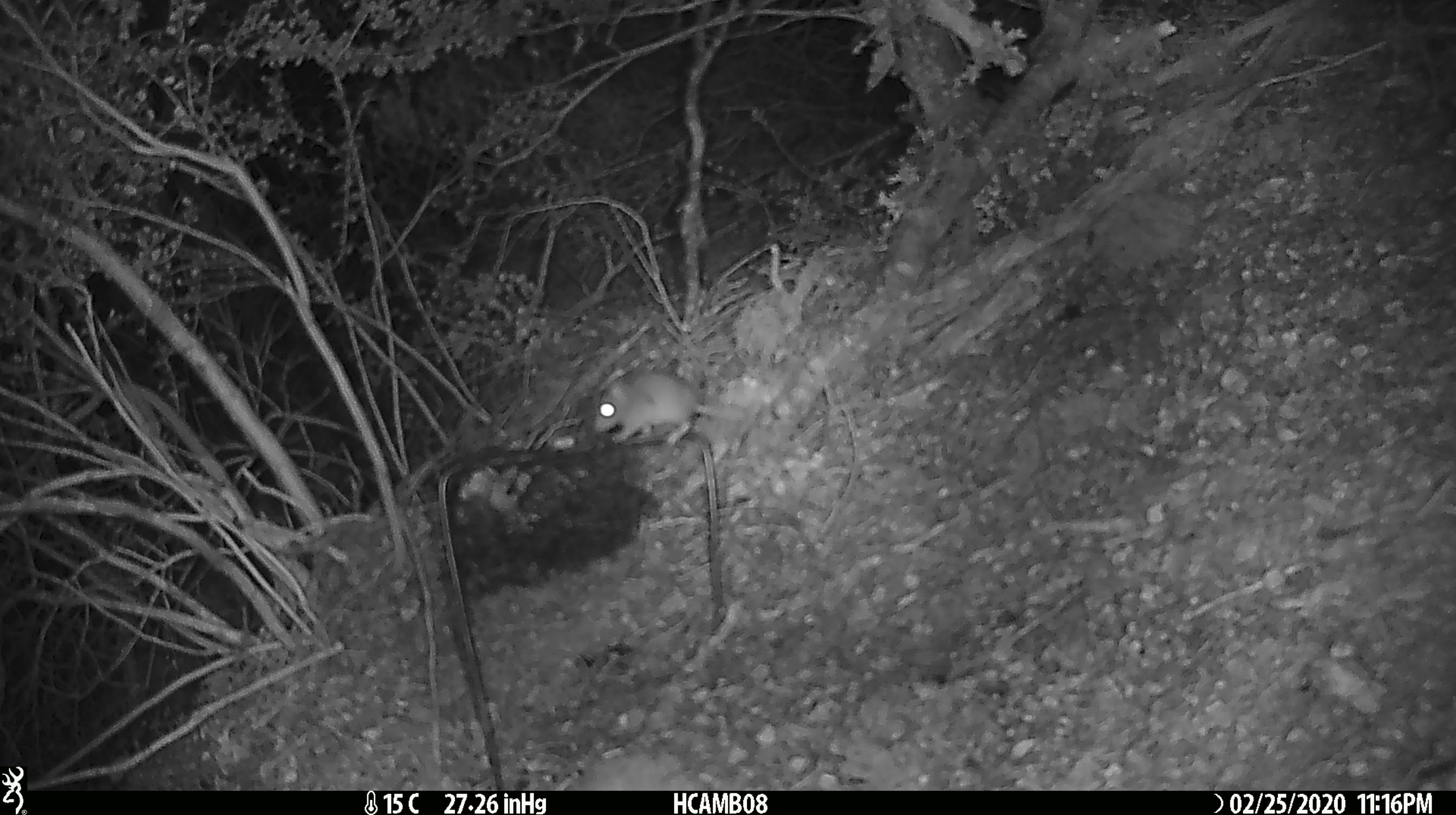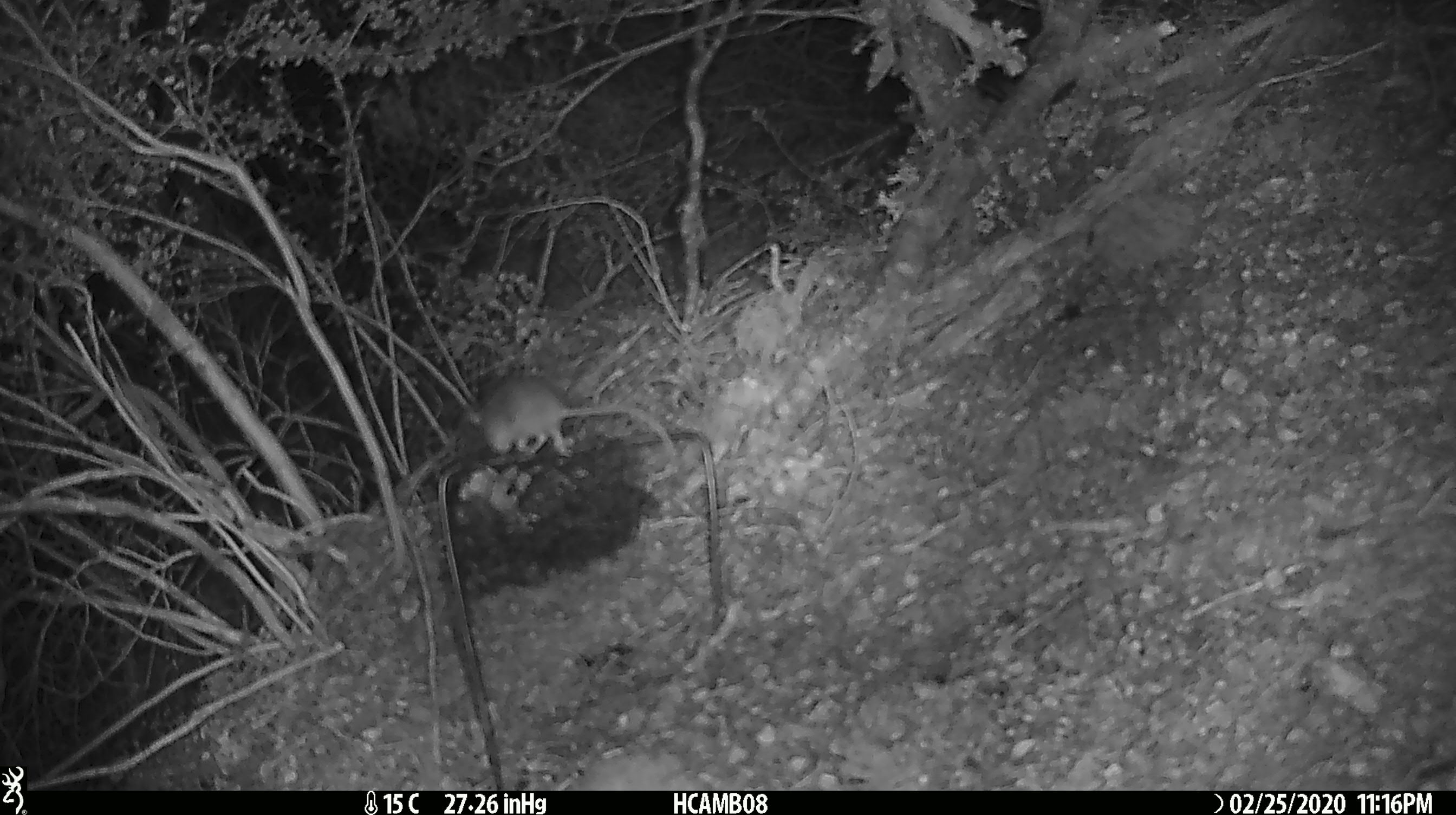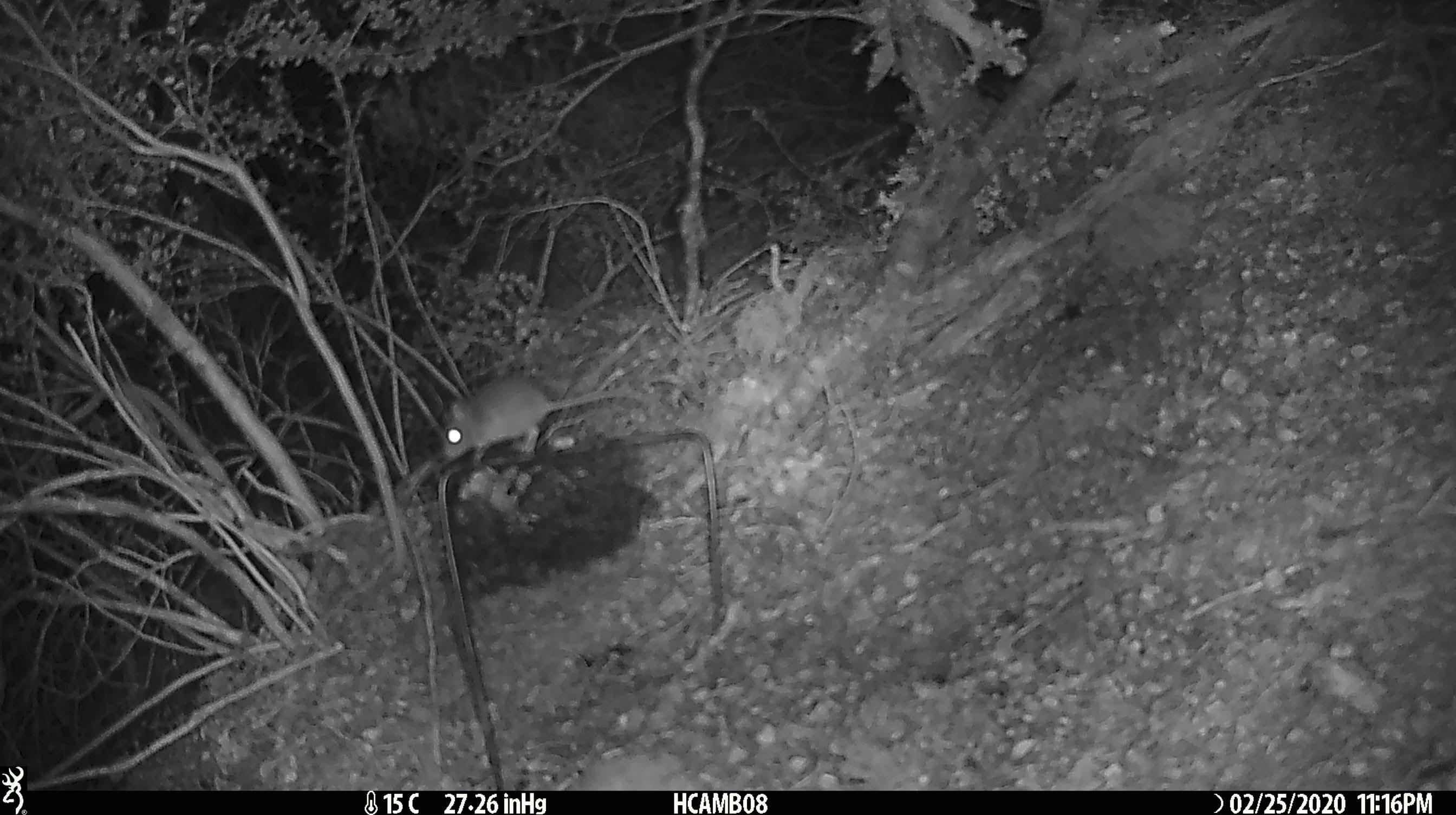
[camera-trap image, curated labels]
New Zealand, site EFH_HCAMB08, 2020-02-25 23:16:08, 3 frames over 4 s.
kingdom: Animalia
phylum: Chordata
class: Mammalia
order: Rodentia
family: Muridae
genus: Mus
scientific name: Mus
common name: mouse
Mouse (Mus).